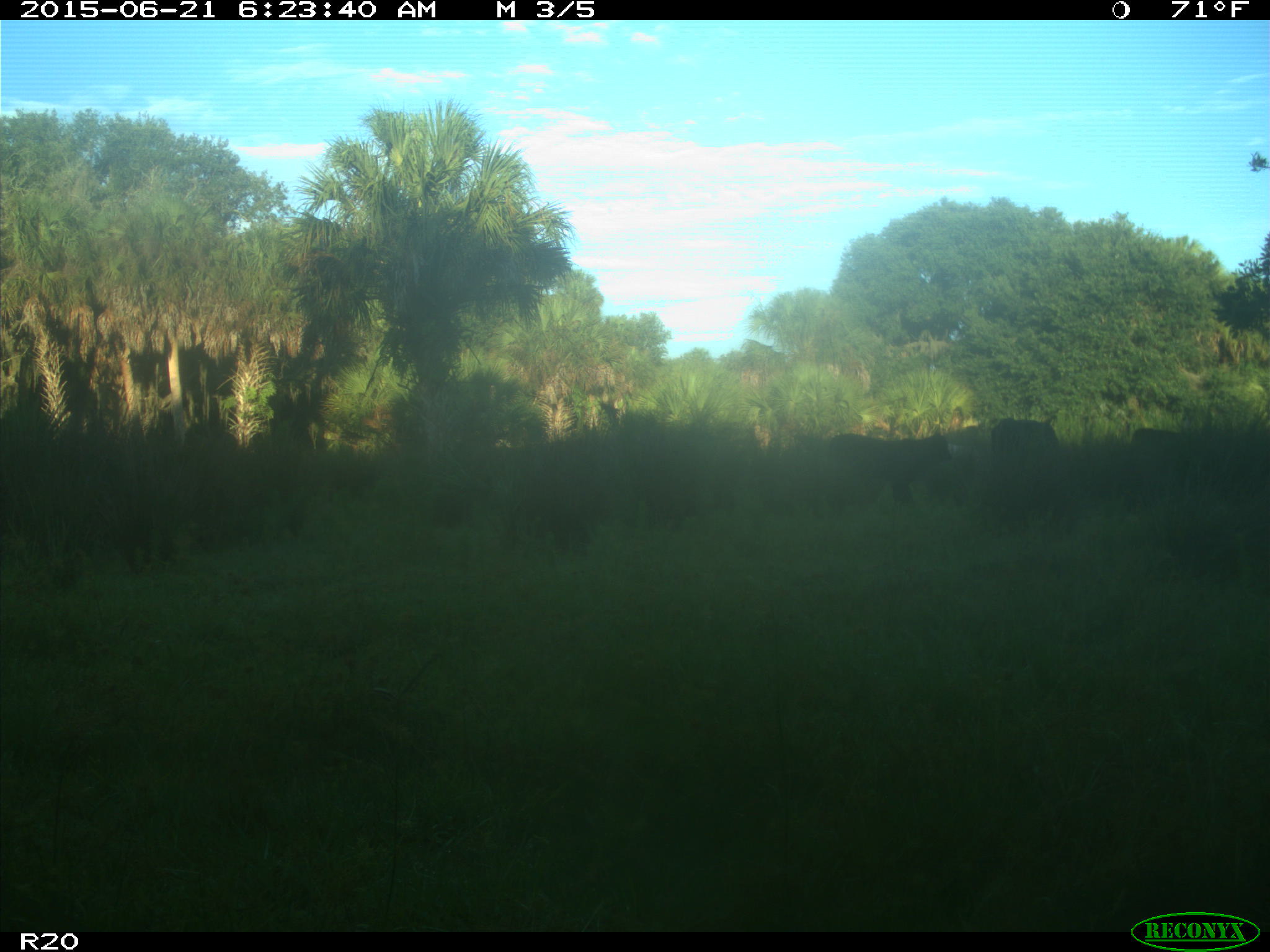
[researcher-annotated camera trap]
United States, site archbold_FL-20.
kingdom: Animalia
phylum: Chordata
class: Mammalia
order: Artiodactyla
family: Bovidae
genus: Bos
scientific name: Bos taurus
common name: domestic cow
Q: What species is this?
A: Bos taurus (domestic cow).